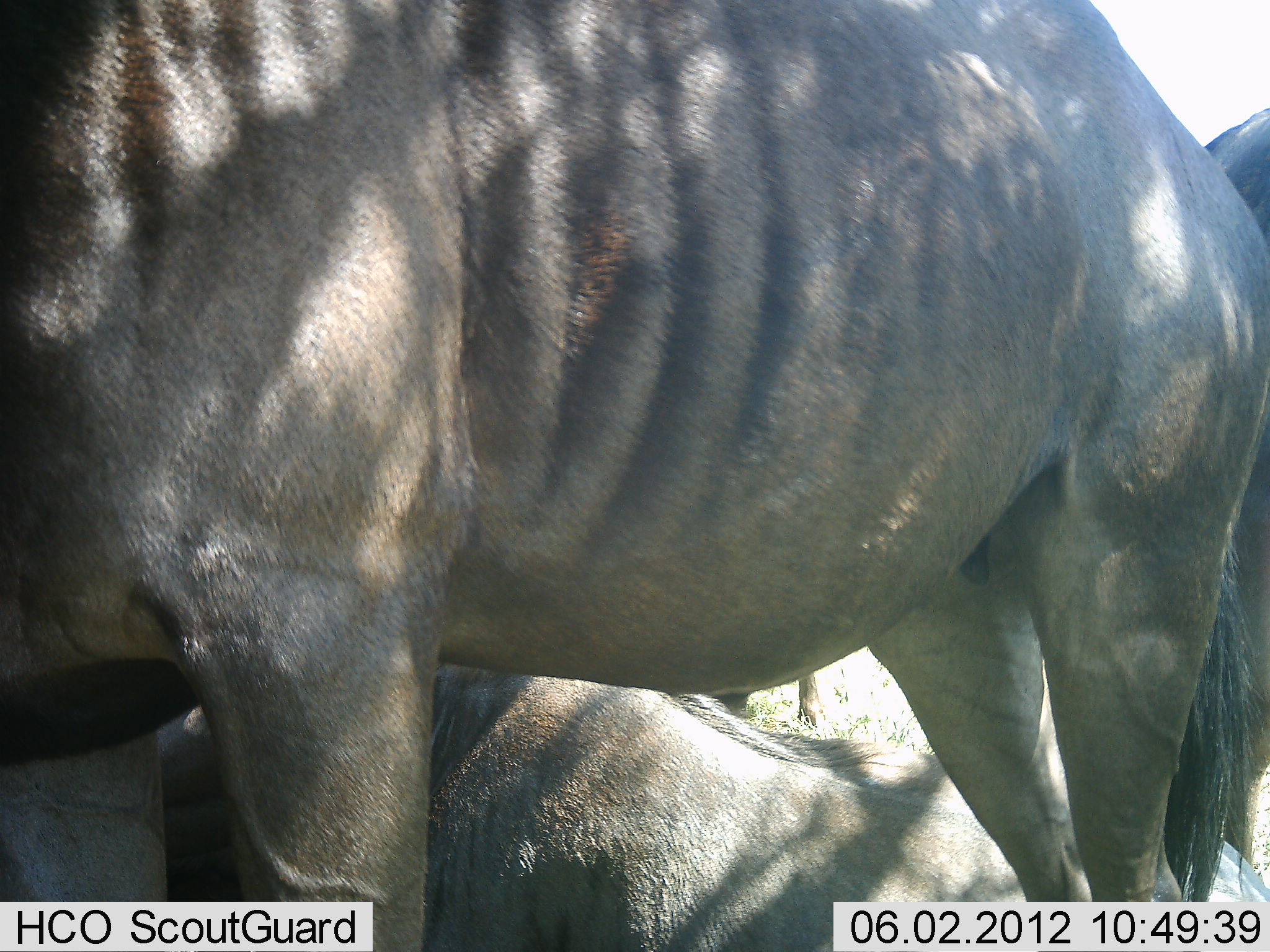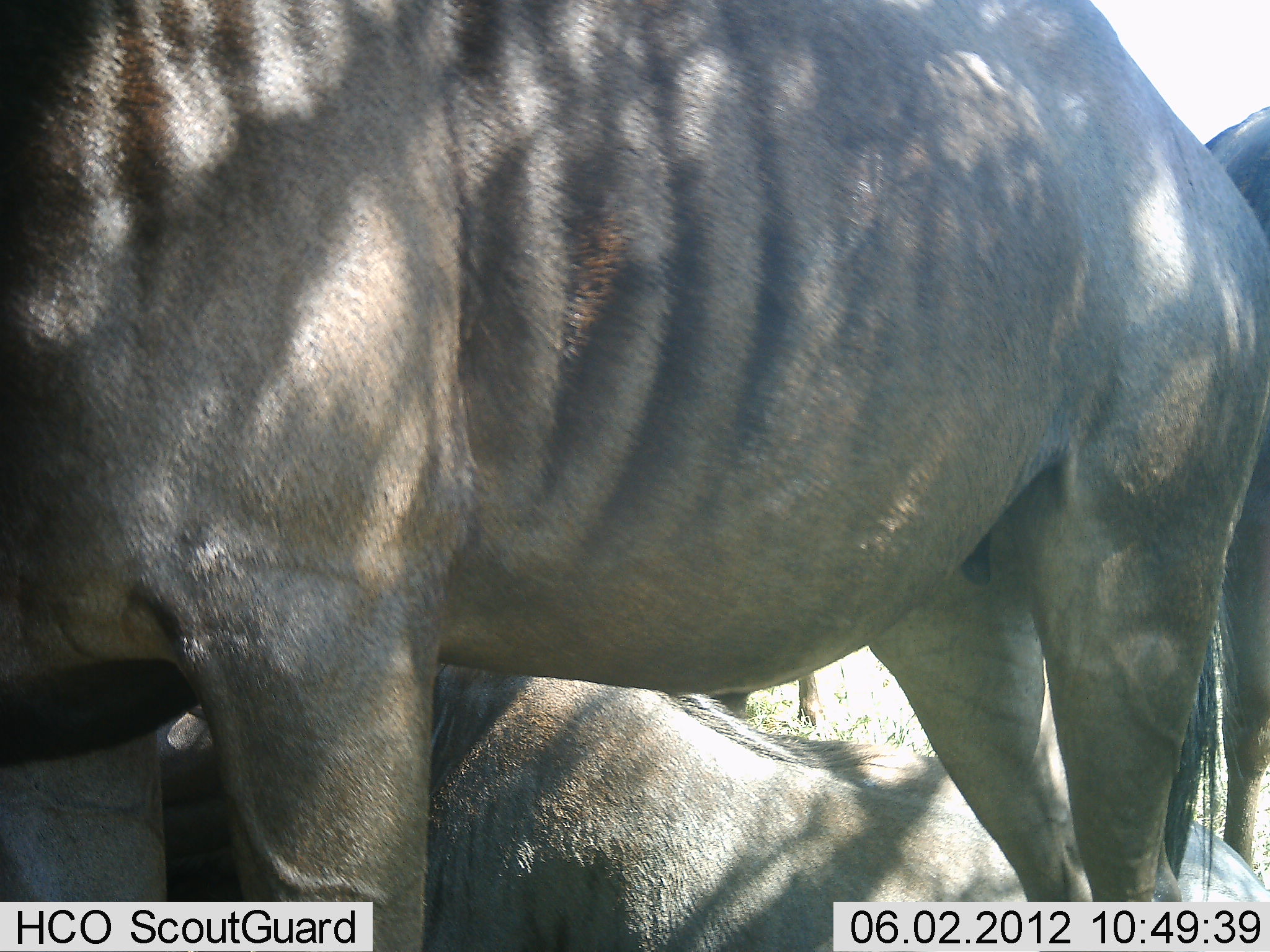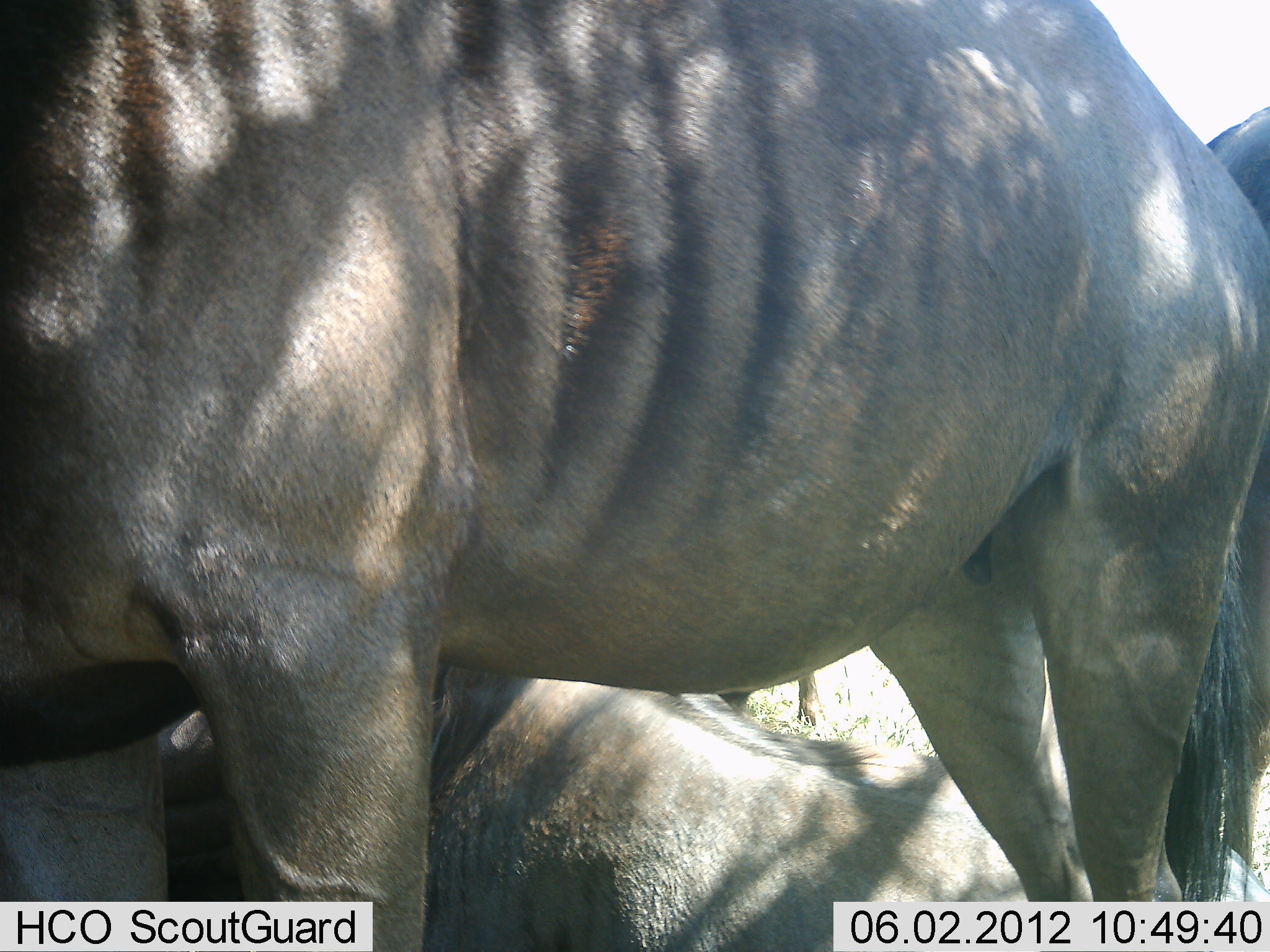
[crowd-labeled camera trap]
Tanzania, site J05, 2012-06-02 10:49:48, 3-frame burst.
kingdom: Animalia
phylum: Chordata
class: Mammalia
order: Artiodactyla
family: Bovidae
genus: Connochaetes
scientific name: Connochaetes taurinus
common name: blue wildebeest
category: wildebeest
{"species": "wildebeest (blue wildebeest) (Connochaetes taurinus)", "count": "4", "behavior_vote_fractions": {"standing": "90%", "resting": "100%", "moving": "0%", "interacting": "0%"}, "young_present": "10%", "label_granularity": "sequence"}